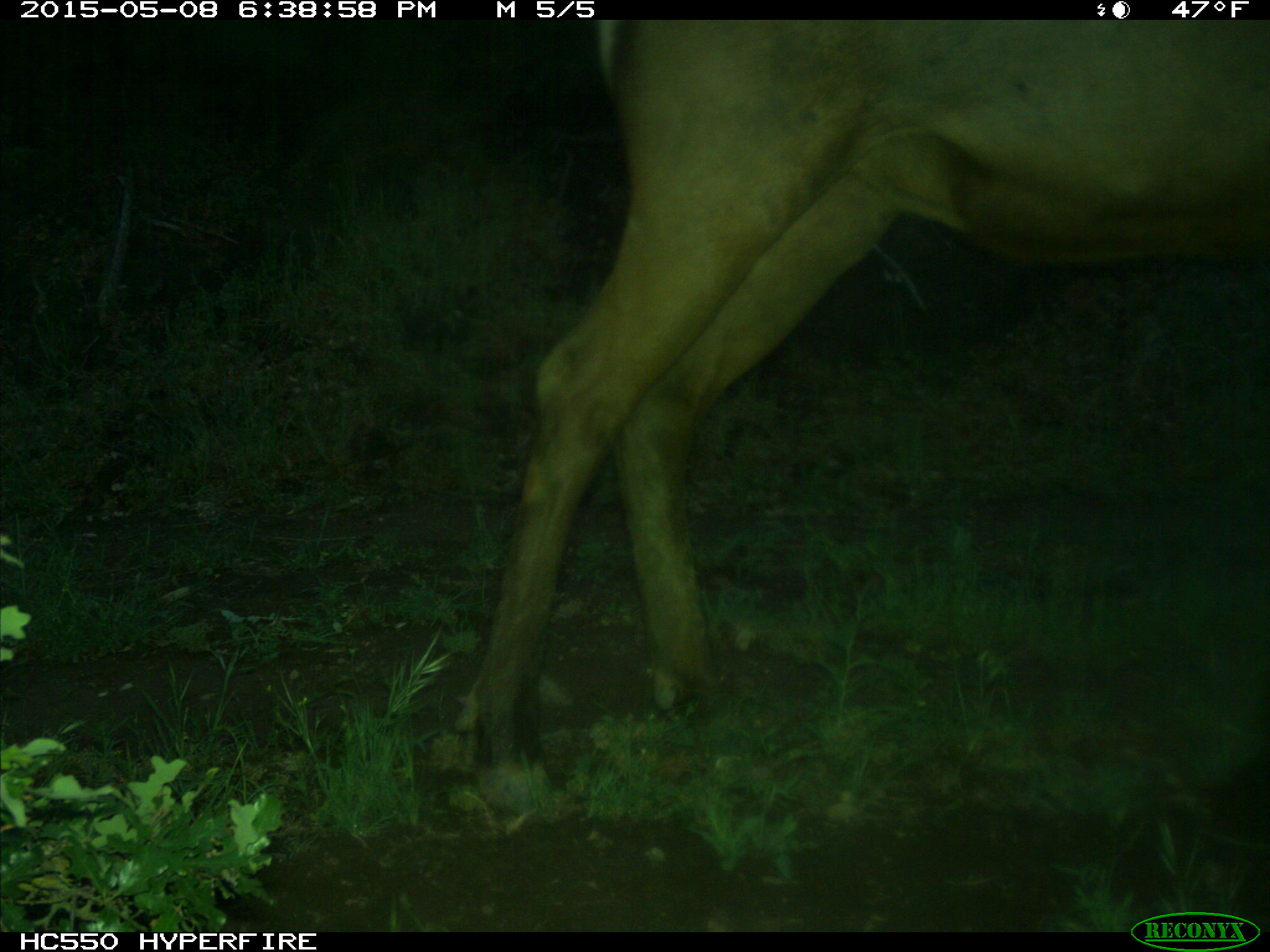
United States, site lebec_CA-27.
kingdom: Animalia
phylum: Chordata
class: Mammalia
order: Artiodactyla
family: Cervidae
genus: Cervus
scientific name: Cervus canadensis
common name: elk